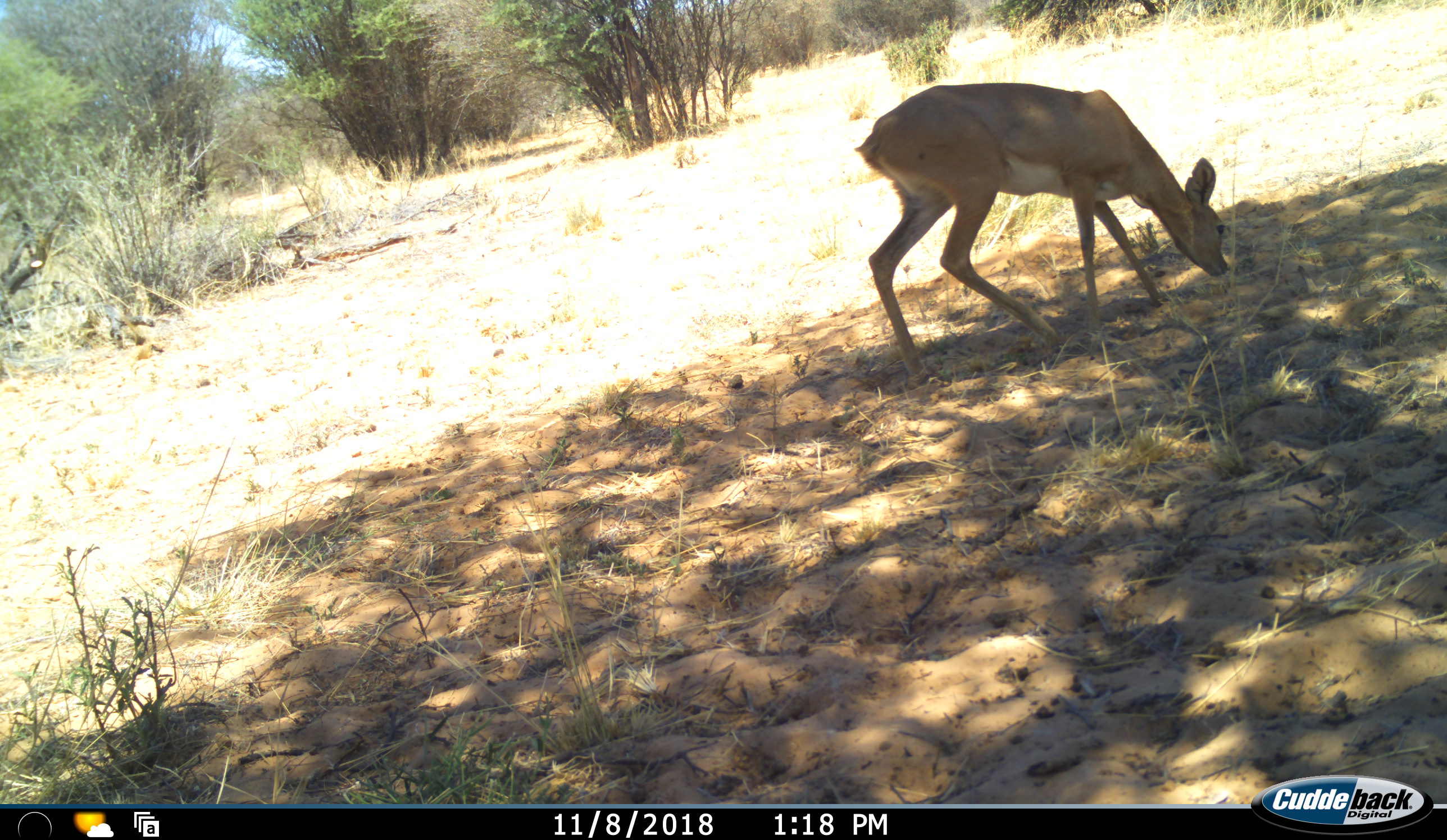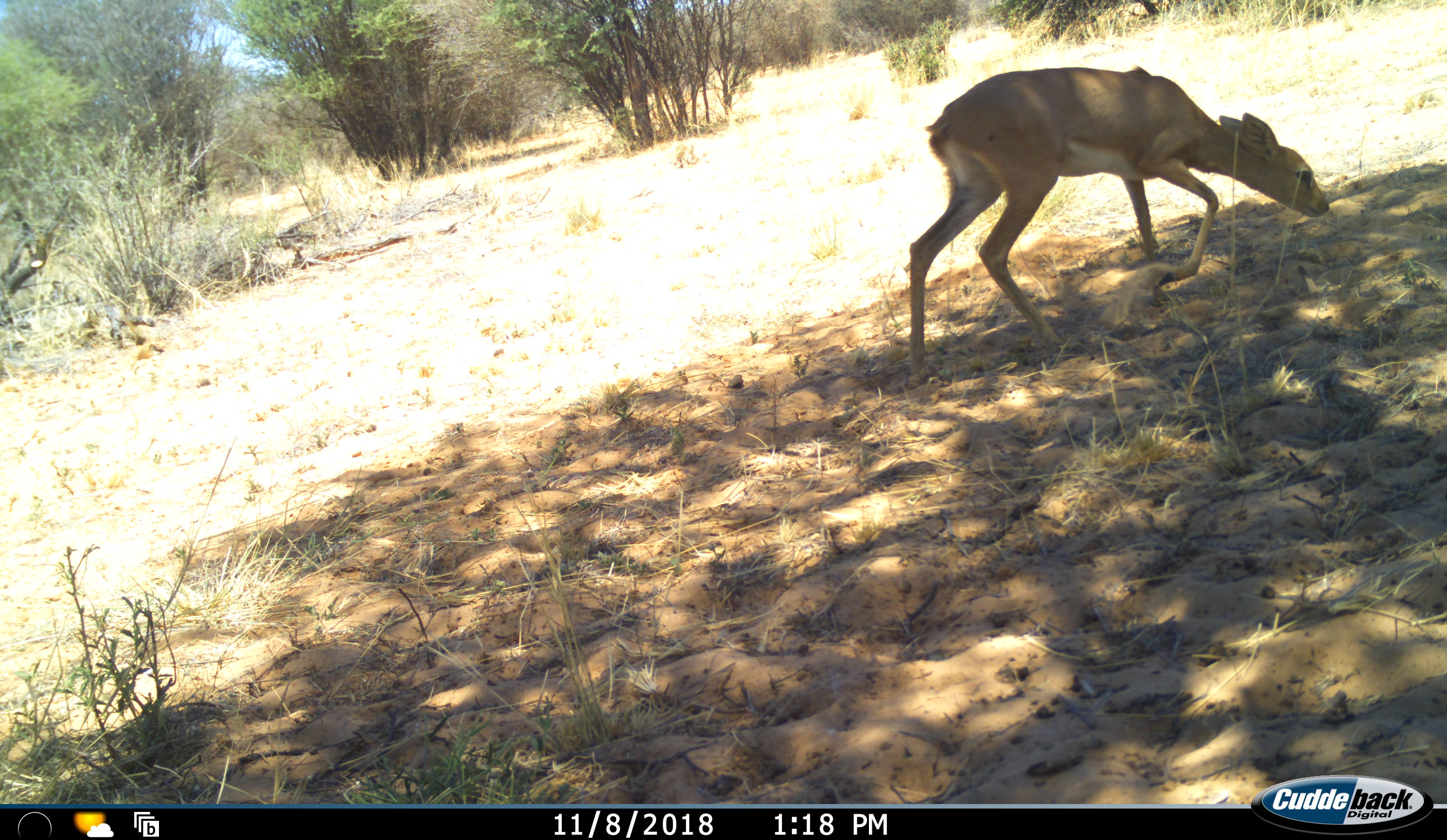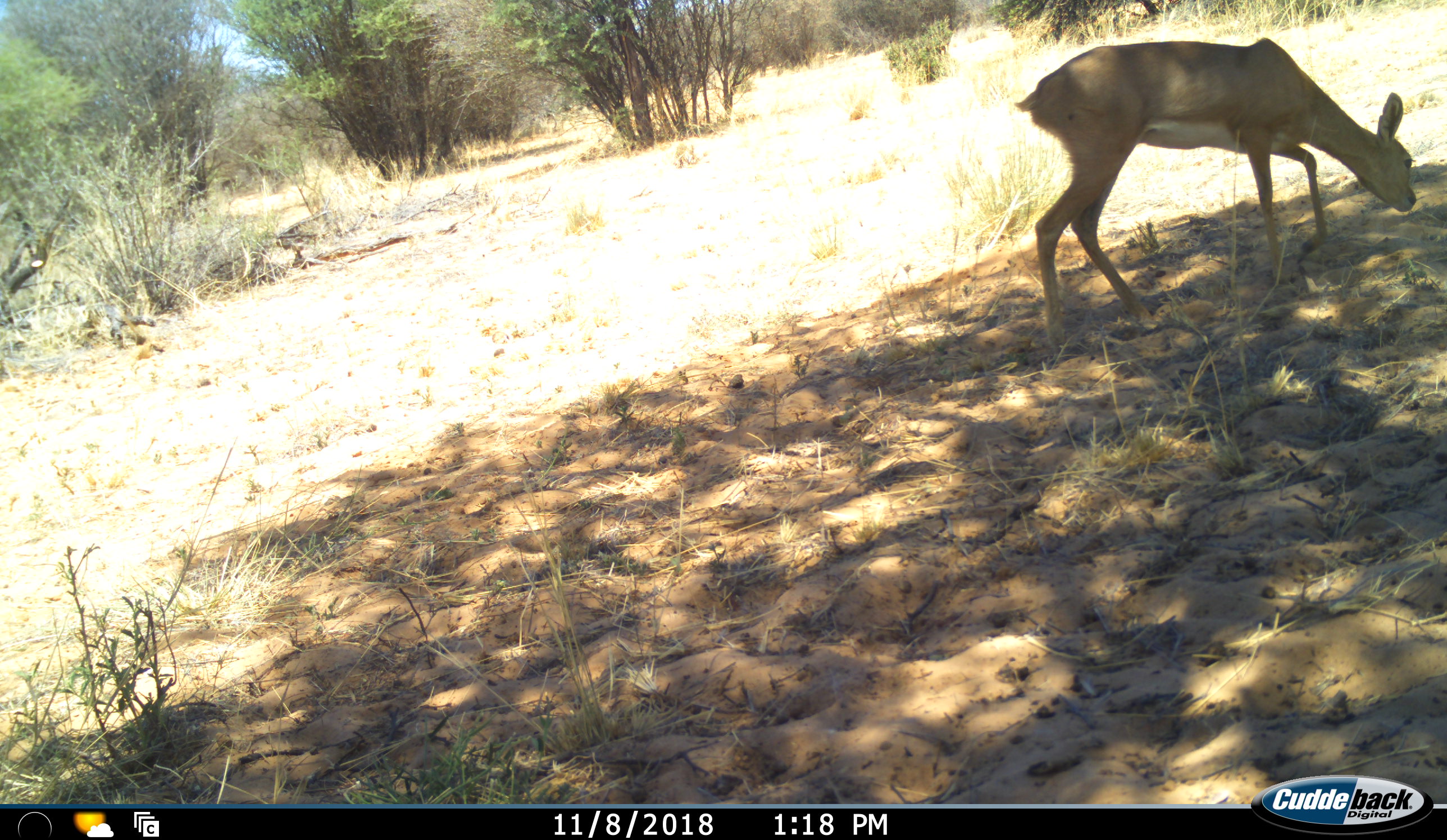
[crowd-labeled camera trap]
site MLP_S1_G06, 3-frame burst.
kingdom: Animalia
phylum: Chordata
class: Mammalia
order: Artiodactyla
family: Bovidae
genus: Raphicerus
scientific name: Raphicerus campestris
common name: steenbok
Steenbok (Raphicerus campestris), count 1. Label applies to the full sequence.